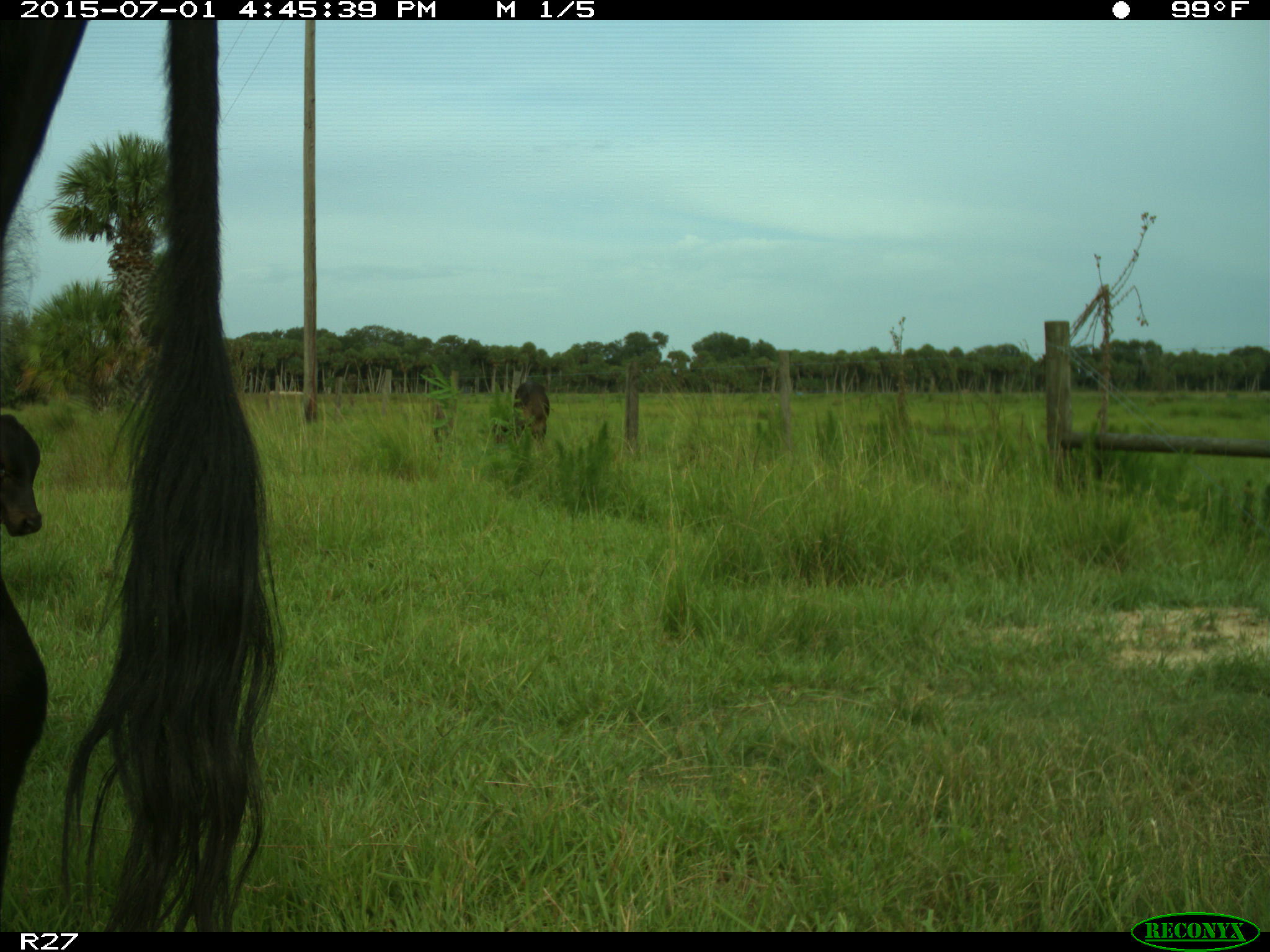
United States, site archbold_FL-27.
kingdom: Animalia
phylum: Chordata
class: Mammalia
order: Artiodactyla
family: Bovidae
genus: Bos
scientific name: Bos taurus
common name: domestic cow